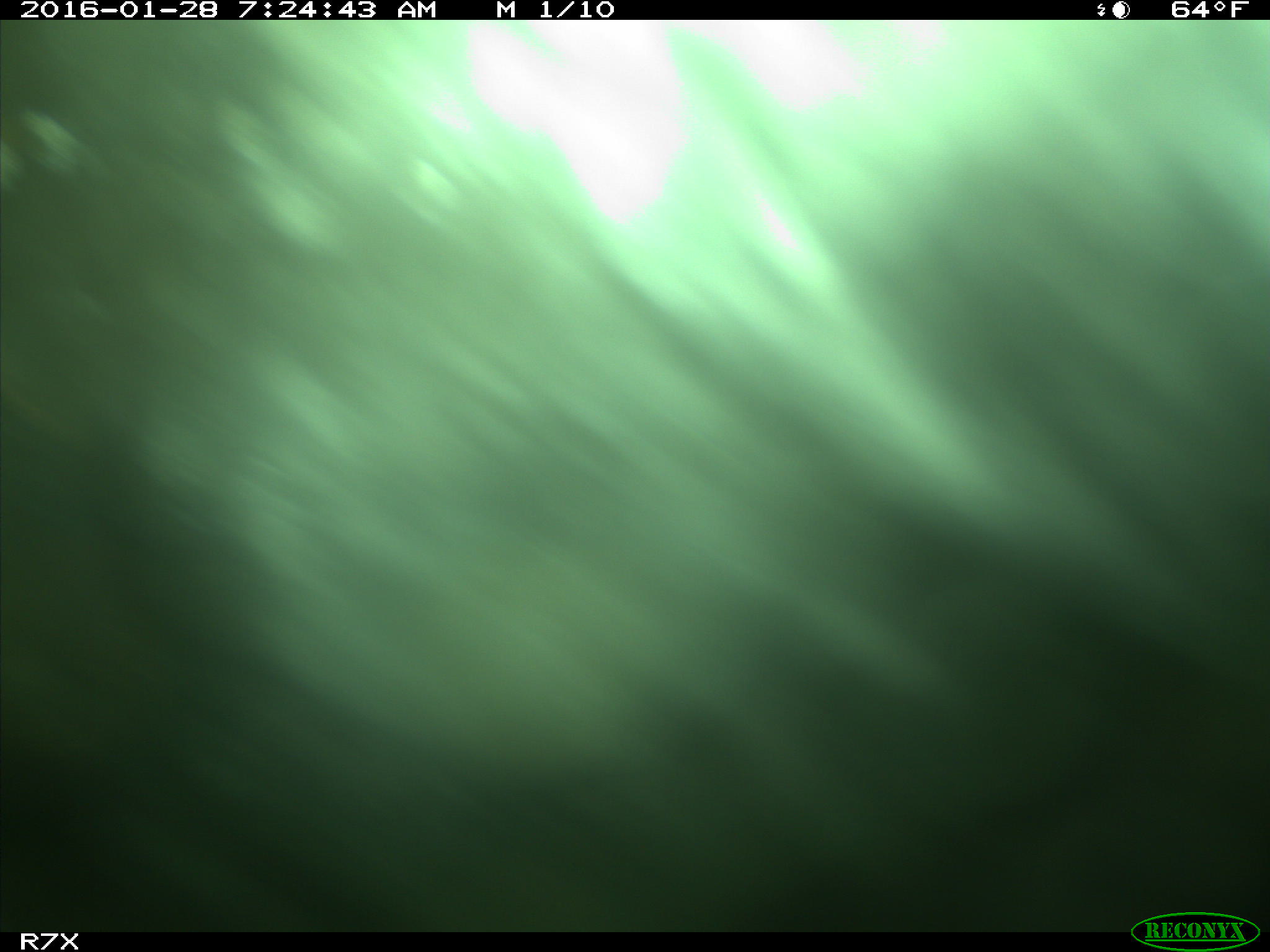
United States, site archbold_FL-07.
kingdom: Animalia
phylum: Chordata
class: Mammalia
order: Artiodactyla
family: Bovidae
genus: Bos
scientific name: Bos taurus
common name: domestic cow